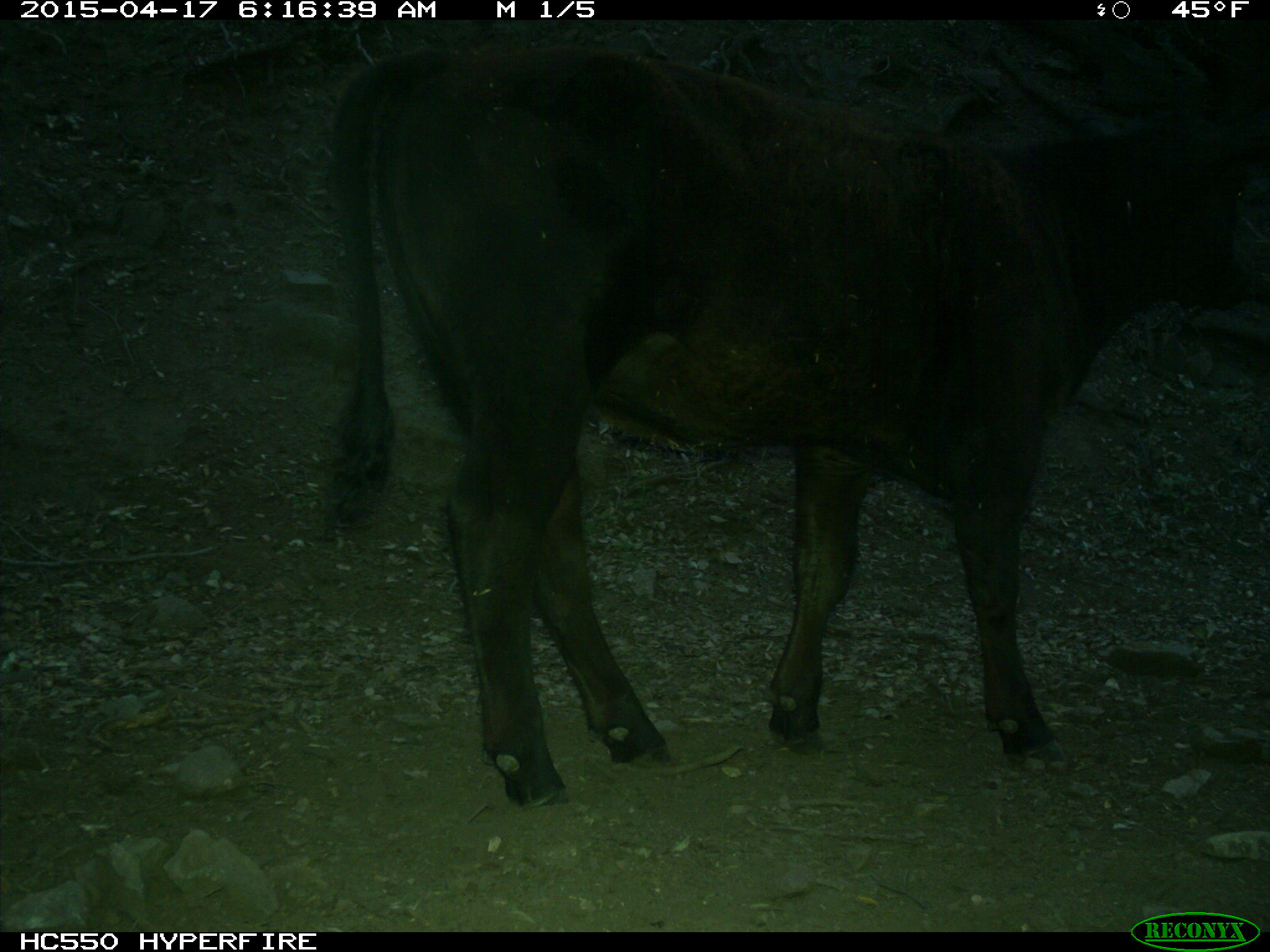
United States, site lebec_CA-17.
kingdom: Animalia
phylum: Chordata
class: Mammalia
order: Artiodactyla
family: Bovidae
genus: Bos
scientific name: Bos taurus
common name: domestic cow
Bos taurus (domestic cow).